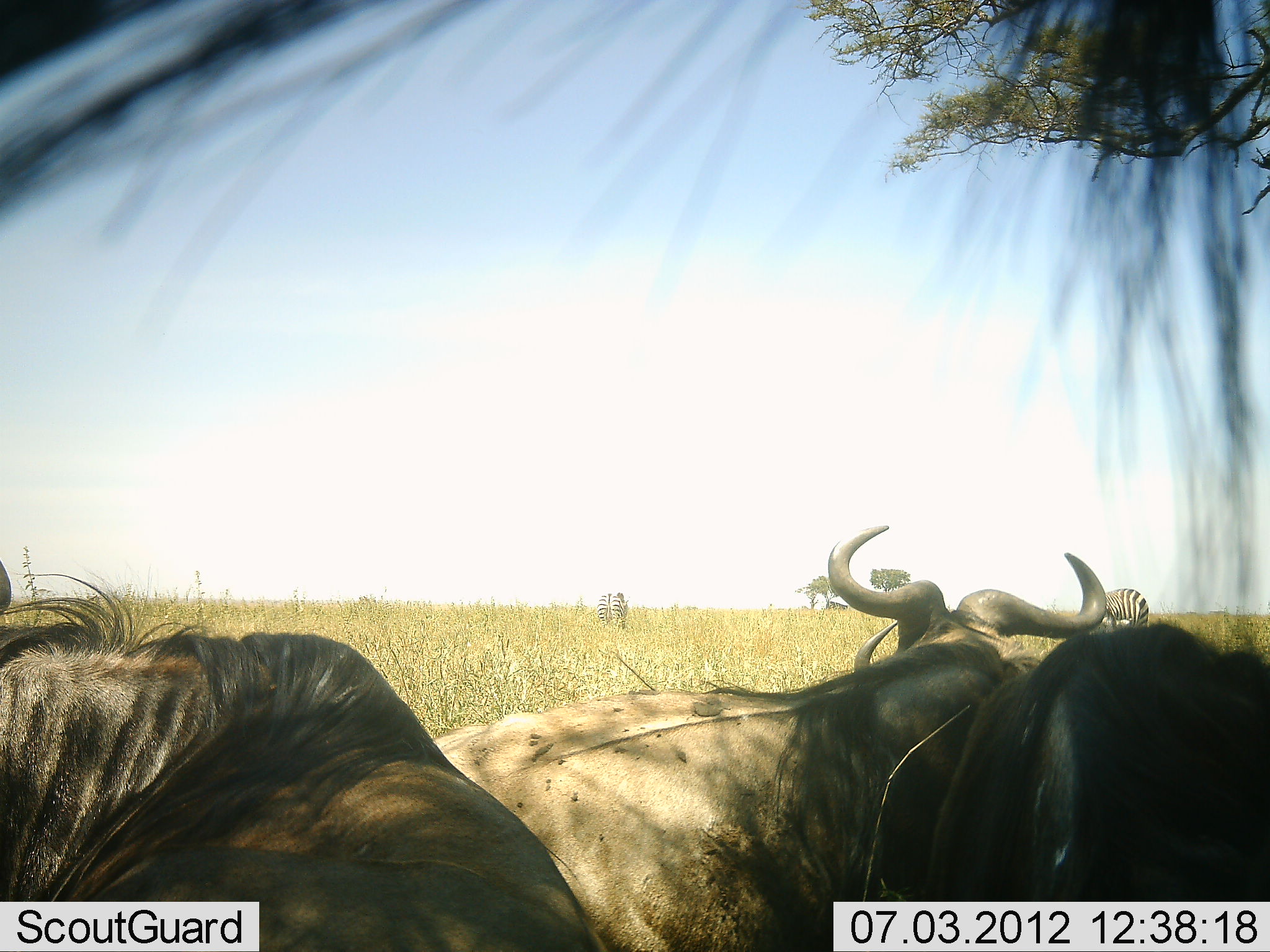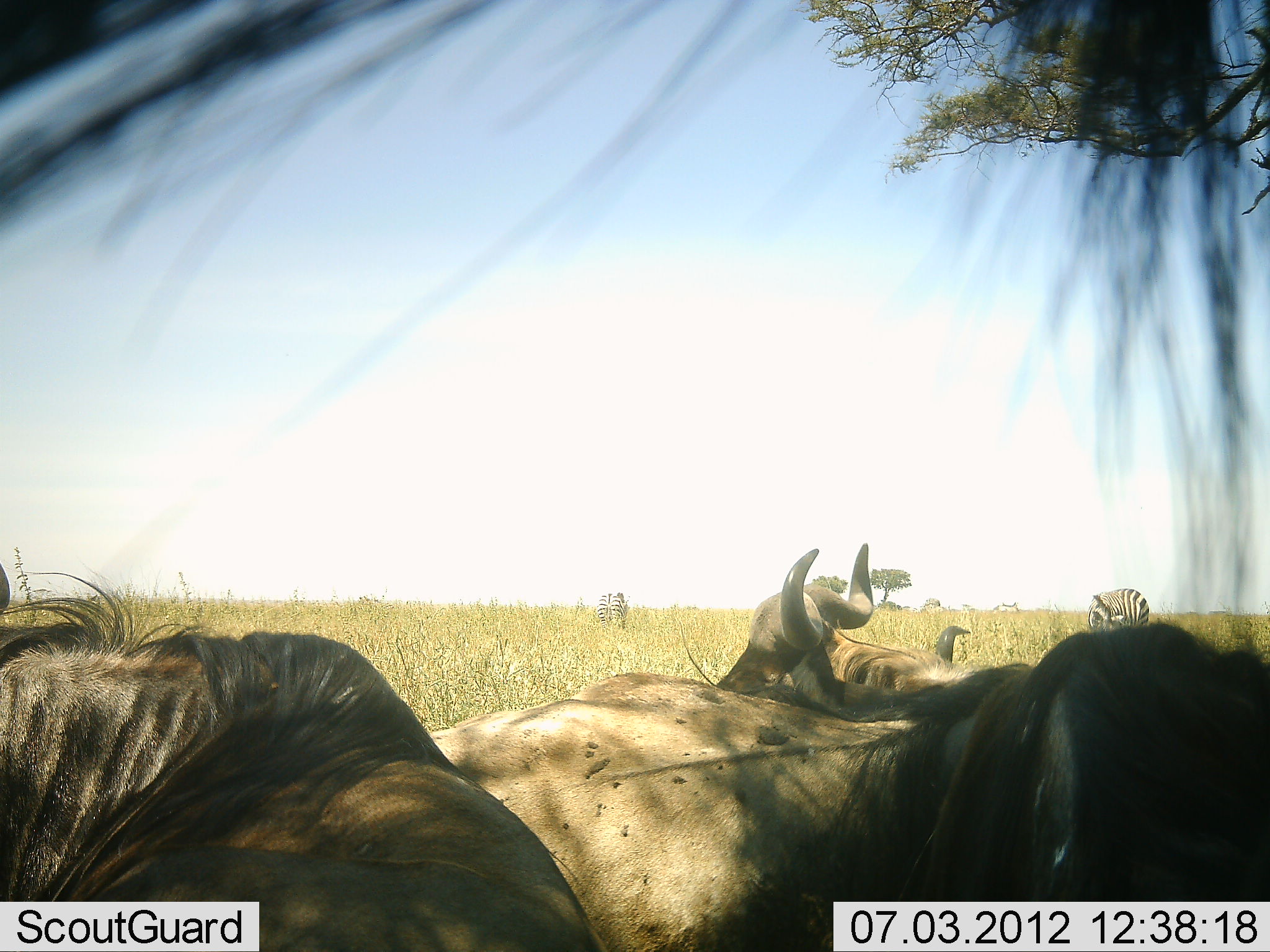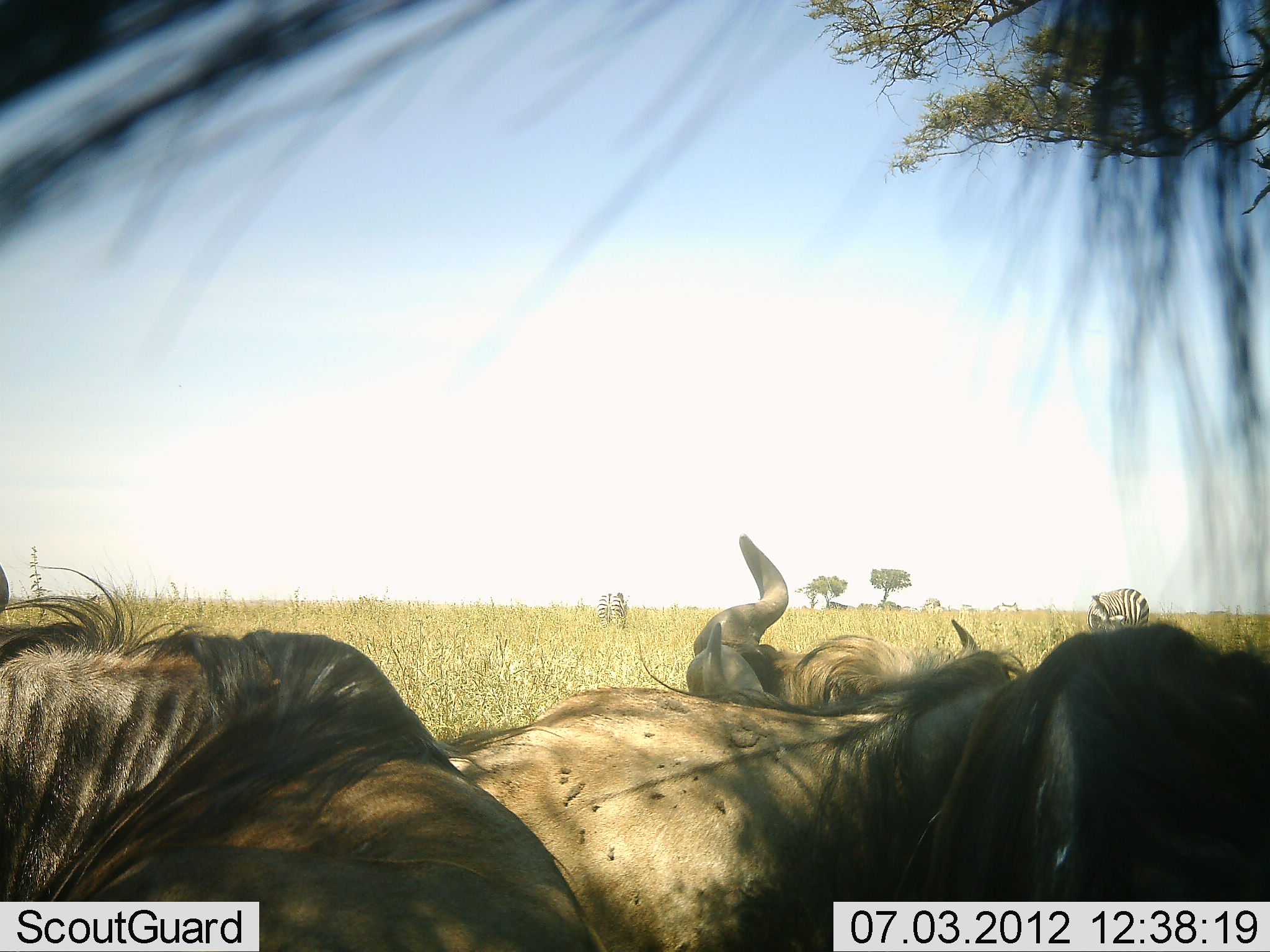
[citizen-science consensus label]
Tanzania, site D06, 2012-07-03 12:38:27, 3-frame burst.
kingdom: Animalia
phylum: Chordata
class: Mammalia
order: Artiodactyla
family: Bovidae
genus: Connochaetes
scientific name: Connochaetes taurinus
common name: blue wildebeest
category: wildebeest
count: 4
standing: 20%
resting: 90%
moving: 0%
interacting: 10%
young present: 0%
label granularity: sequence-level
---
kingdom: Animalia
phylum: Chordata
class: Mammalia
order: Perissodactyla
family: Equidae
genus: Equus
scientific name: Equus quagga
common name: plains zebra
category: zebra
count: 2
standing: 27%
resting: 0%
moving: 9%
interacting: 0%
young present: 0%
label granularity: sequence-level